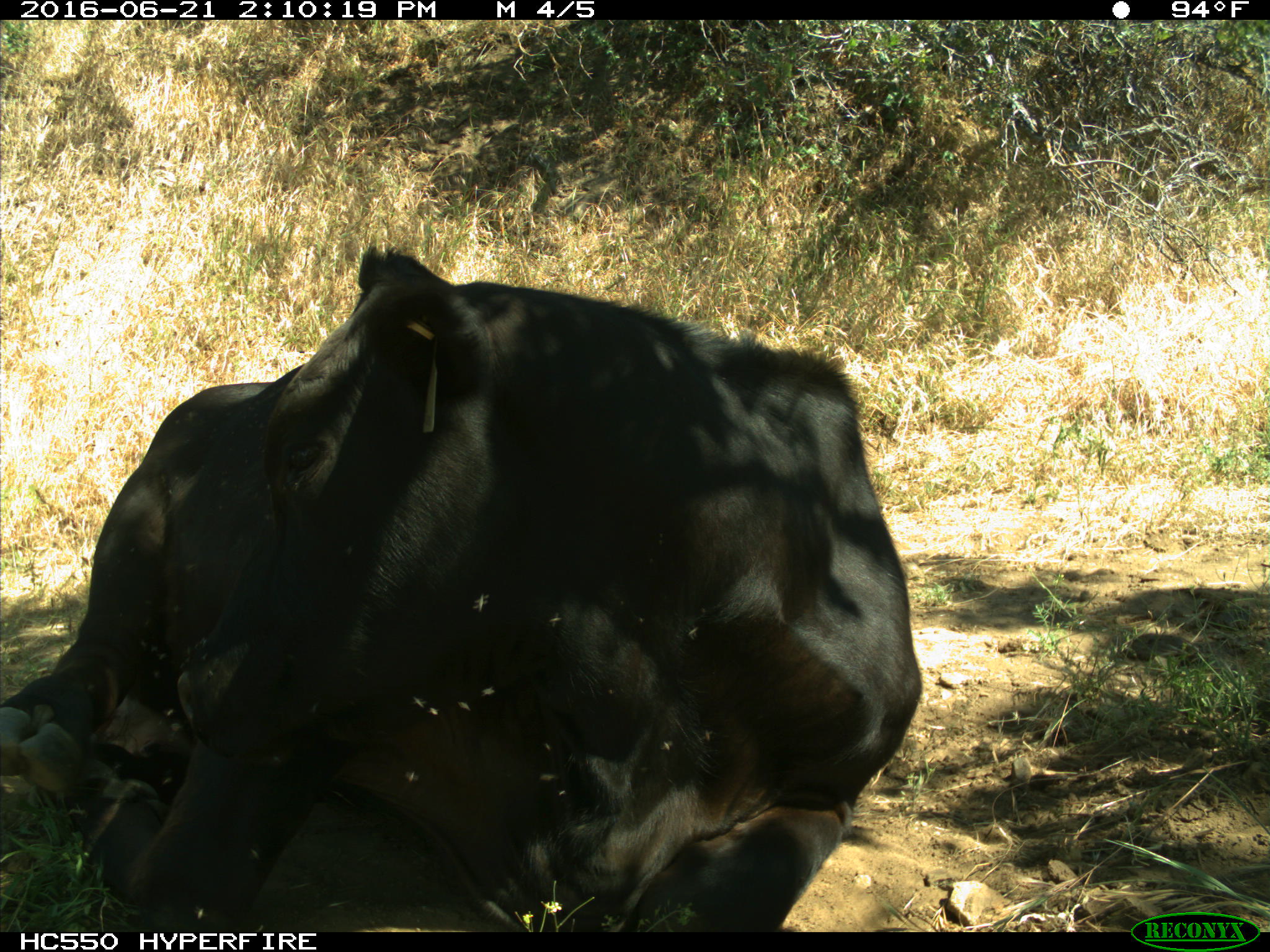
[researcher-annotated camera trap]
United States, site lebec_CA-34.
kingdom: Animalia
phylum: Chordata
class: Mammalia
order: Artiodactyla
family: Bovidae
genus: Bos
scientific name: Bos taurus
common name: domestic cow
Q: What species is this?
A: Bos taurus (domestic cow).